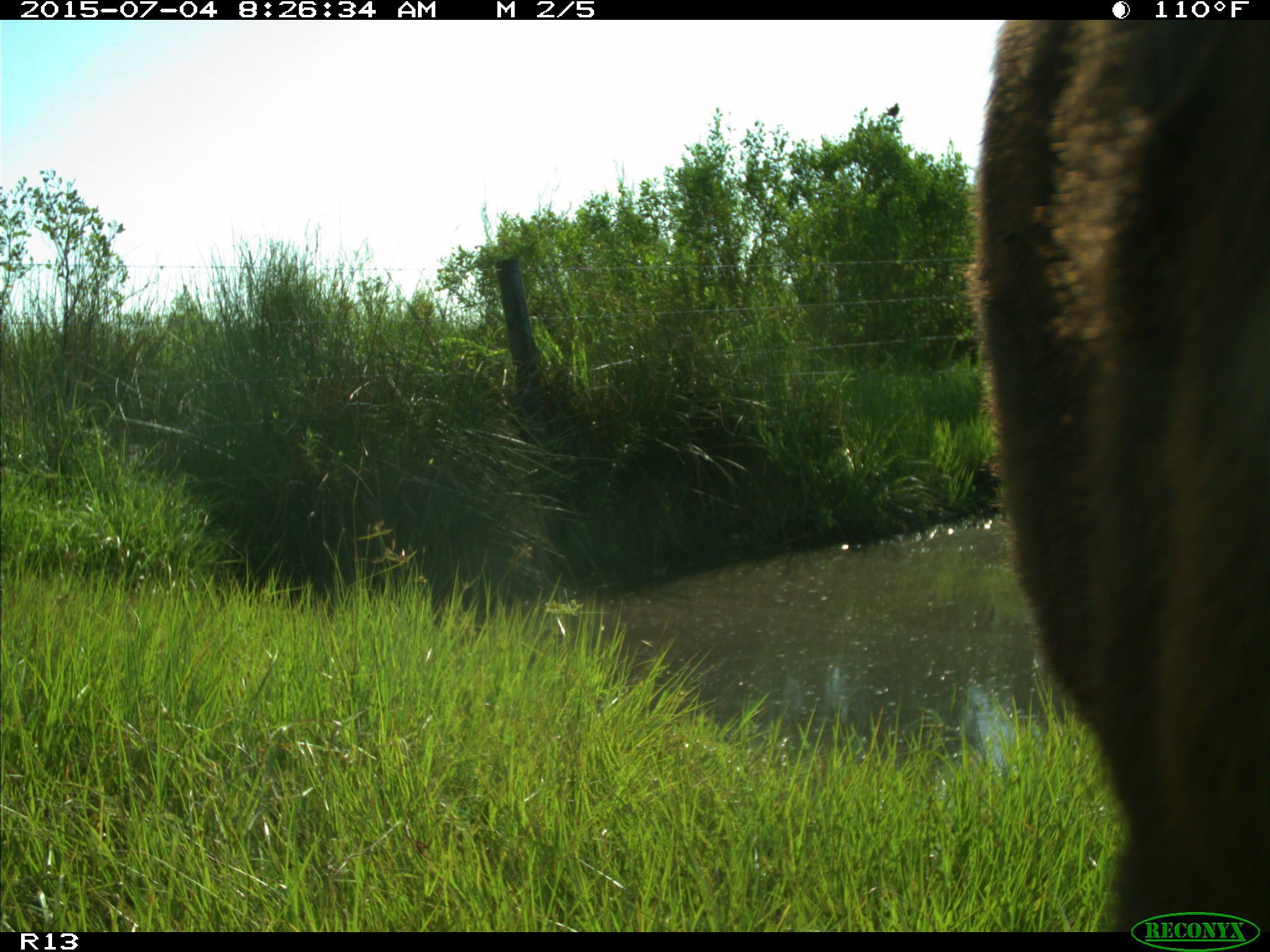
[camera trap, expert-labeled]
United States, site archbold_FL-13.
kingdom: Animalia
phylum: Chordata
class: Mammalia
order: Artiodactyla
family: Bovidae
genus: Bos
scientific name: Bos taurus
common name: domestic cow